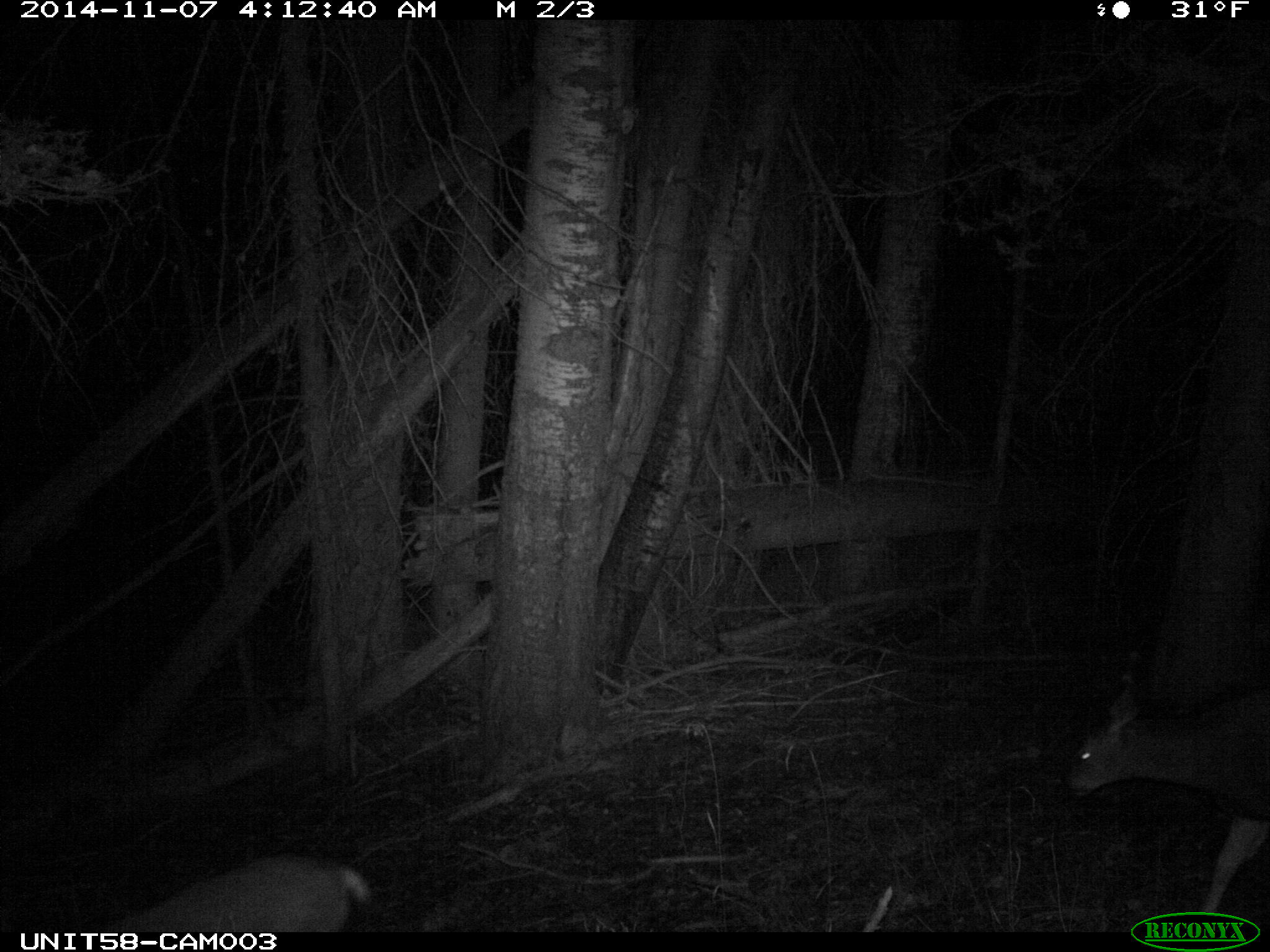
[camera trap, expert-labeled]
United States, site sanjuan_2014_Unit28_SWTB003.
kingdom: Animalia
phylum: Chordata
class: Mammalia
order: Artiodactyla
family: Cervidae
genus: Odocoileus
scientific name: Odocoileus hemionus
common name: mule deer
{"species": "Odocoileus hemionus (mule deer)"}